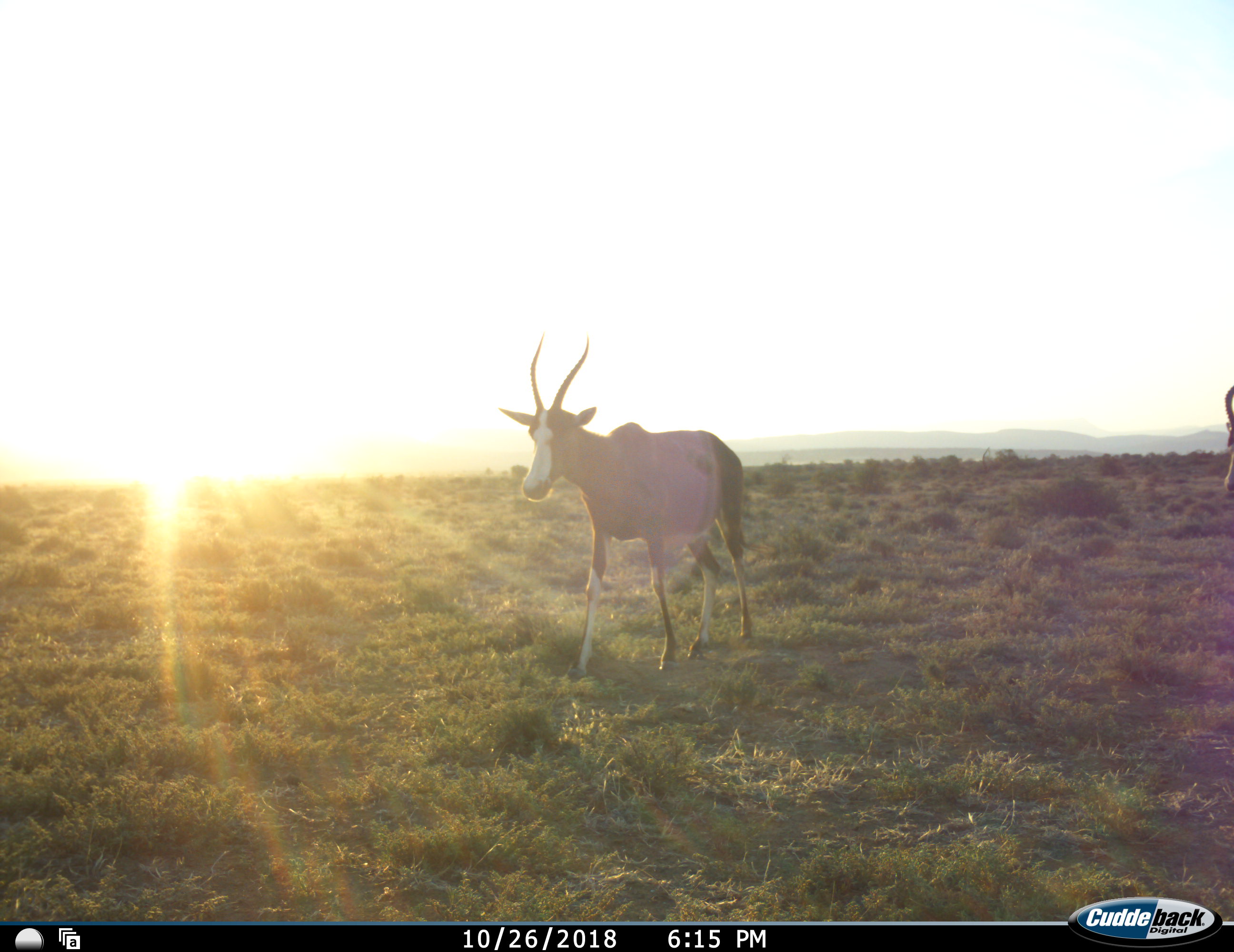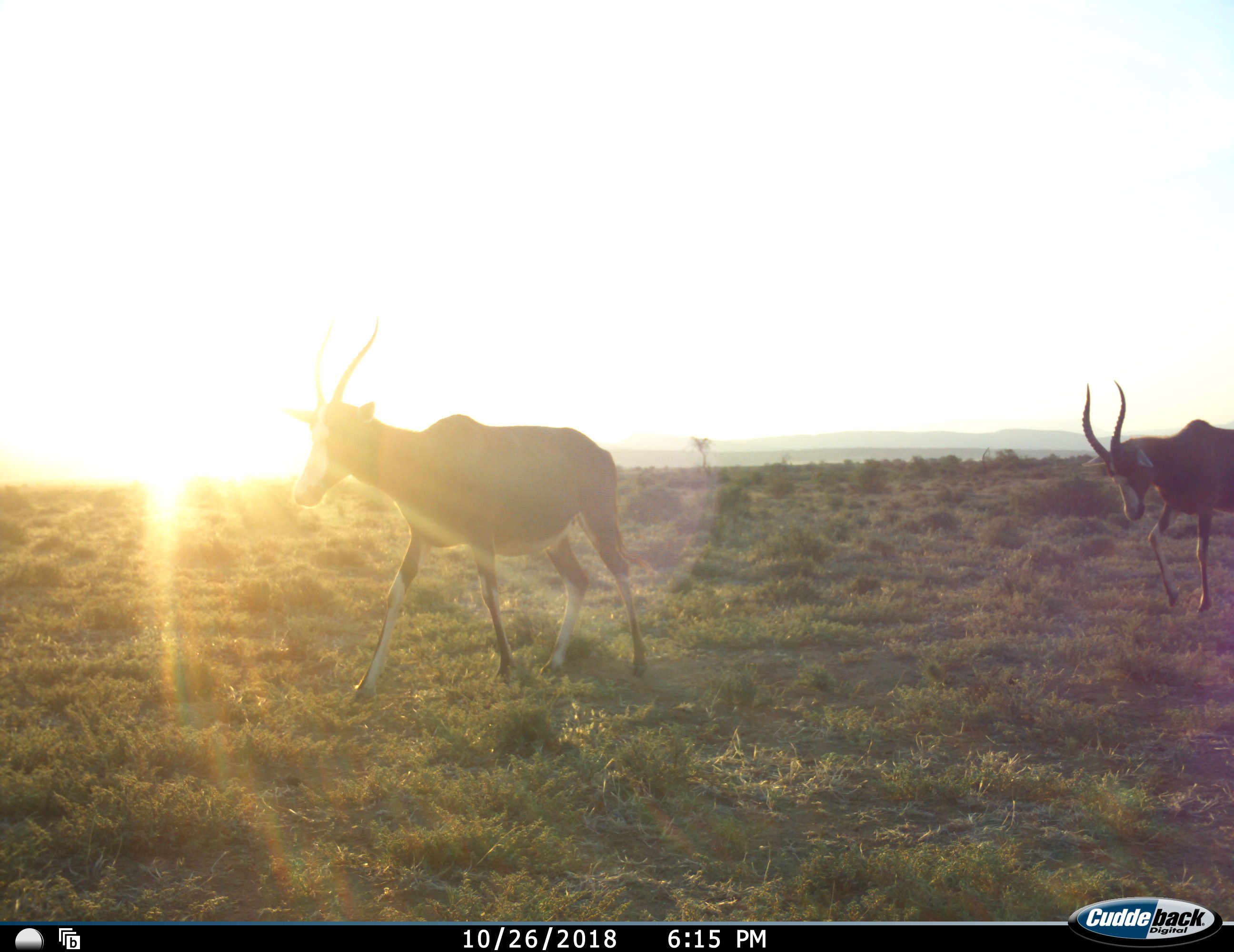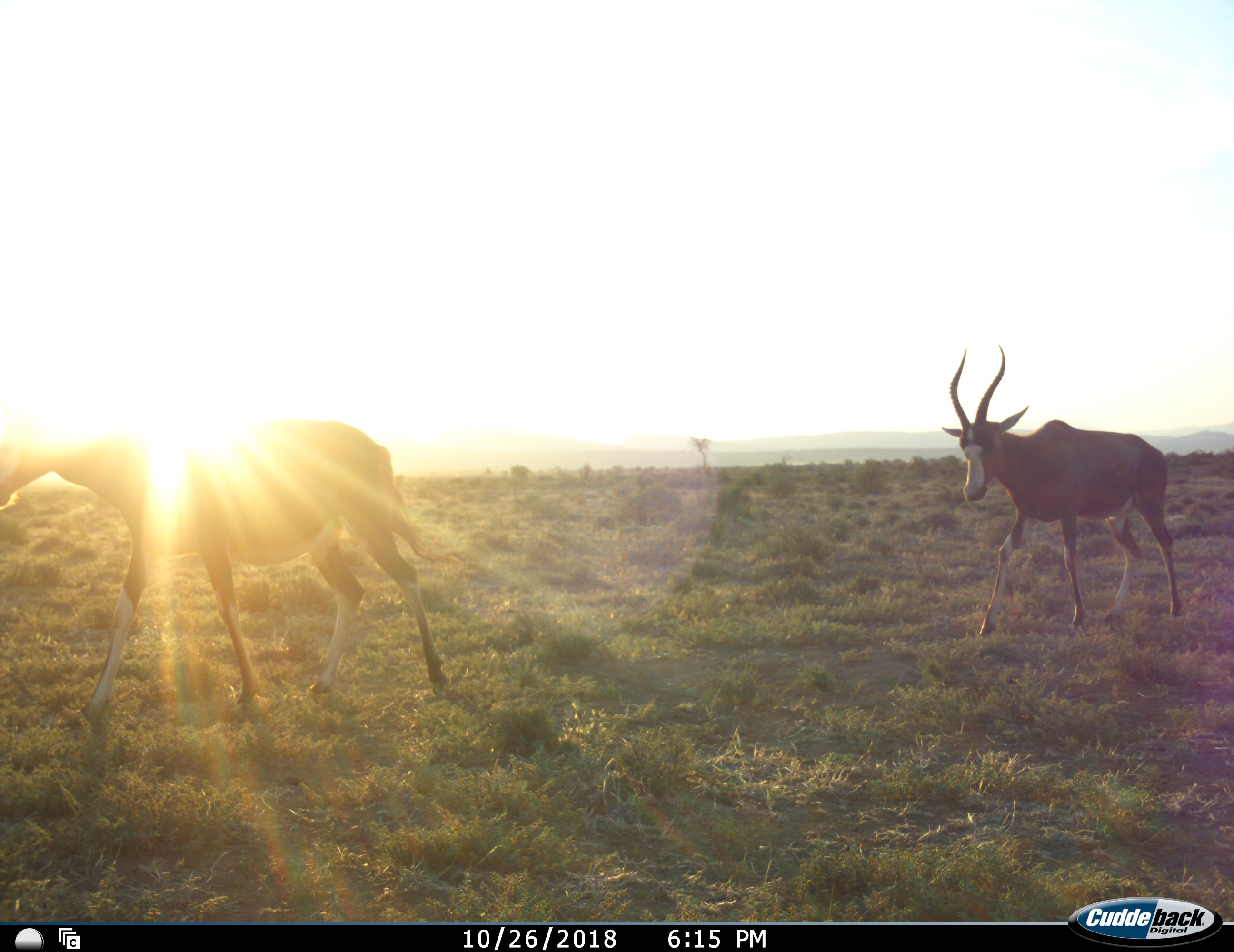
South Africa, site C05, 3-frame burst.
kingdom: Animalia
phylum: Chordata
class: Mammalia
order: Artiodactyla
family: Bovidae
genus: Damaliscus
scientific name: Damaliscus pygargus phillipsi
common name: blesbok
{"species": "blesbok (Damaliscus pygargus phillipsi)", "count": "2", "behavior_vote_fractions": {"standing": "14%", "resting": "0%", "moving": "100%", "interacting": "0%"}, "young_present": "0%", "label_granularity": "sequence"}